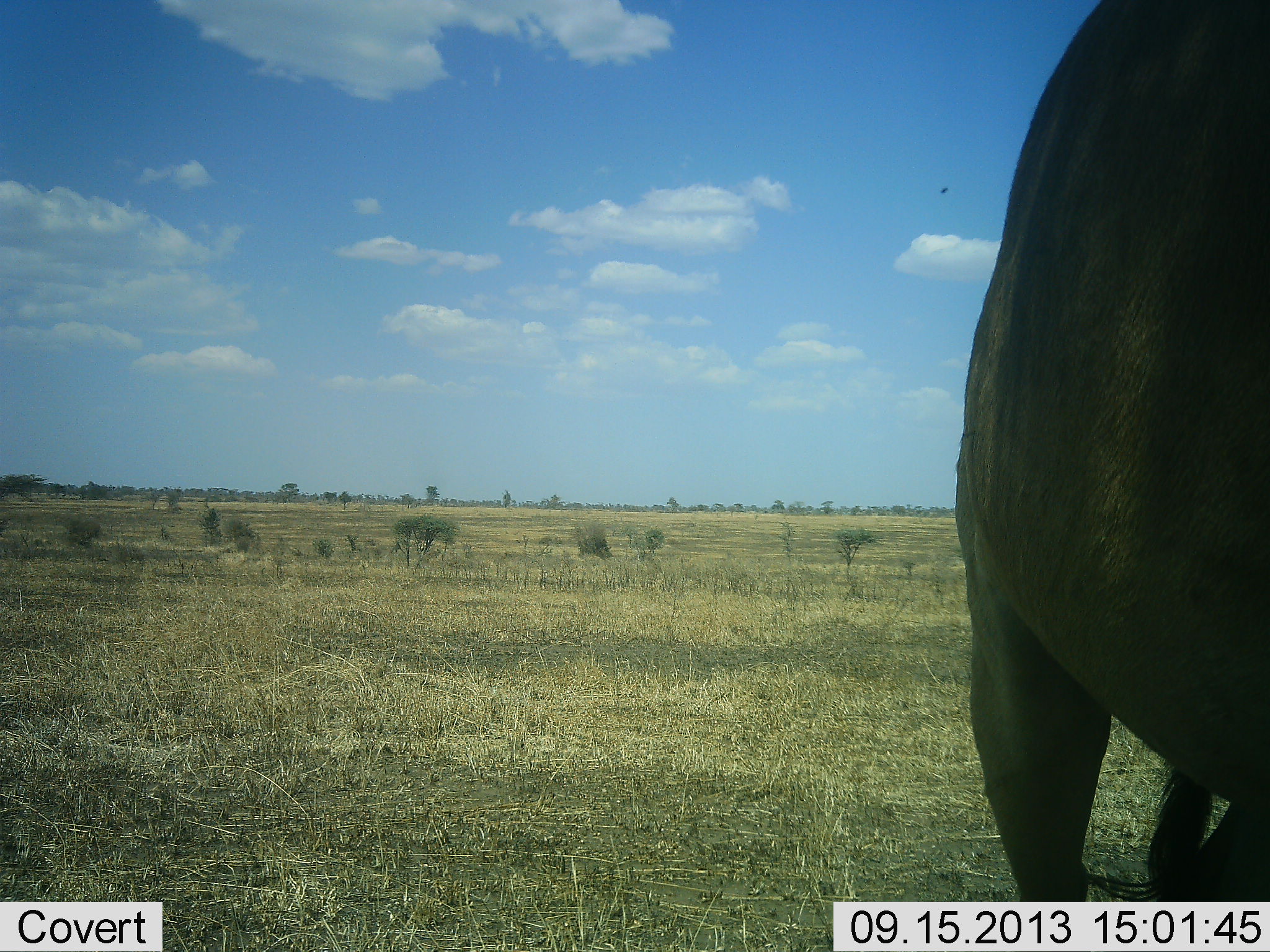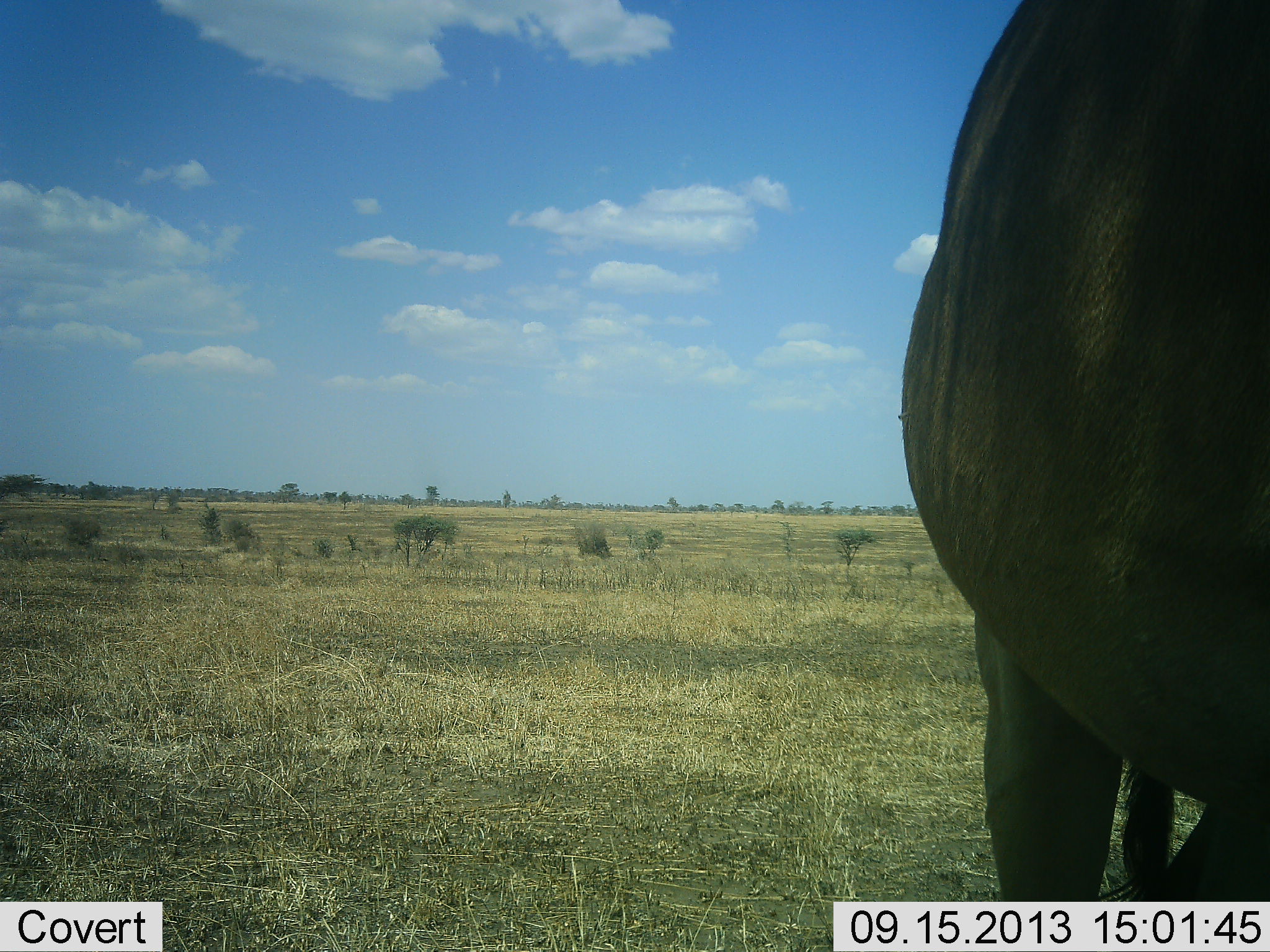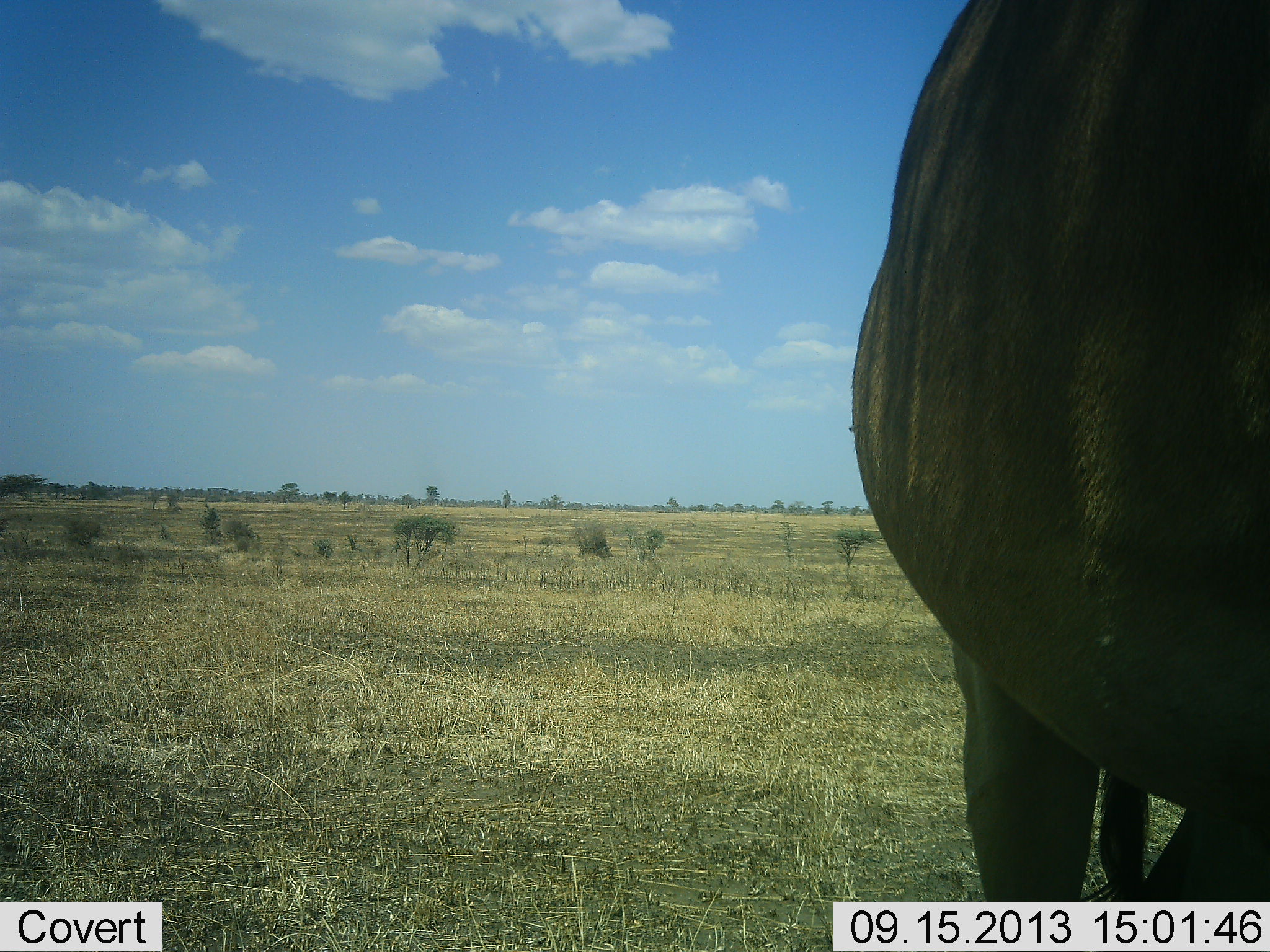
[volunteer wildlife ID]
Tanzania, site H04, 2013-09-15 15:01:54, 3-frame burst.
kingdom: Animalia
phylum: Chordata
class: Mammalia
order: Artiodactyla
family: Bovidae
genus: Connochaetes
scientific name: Connochaetes taurinus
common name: blue wildebeest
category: wildebeest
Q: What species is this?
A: Wildebeest (blue wildebeest) (Connochaetes taurinus).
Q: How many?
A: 1.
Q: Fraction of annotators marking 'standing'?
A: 90%.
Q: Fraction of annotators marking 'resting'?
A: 0%.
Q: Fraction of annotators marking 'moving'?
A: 10%.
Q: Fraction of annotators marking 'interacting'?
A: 0%.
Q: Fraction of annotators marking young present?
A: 0%.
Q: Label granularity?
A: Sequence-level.